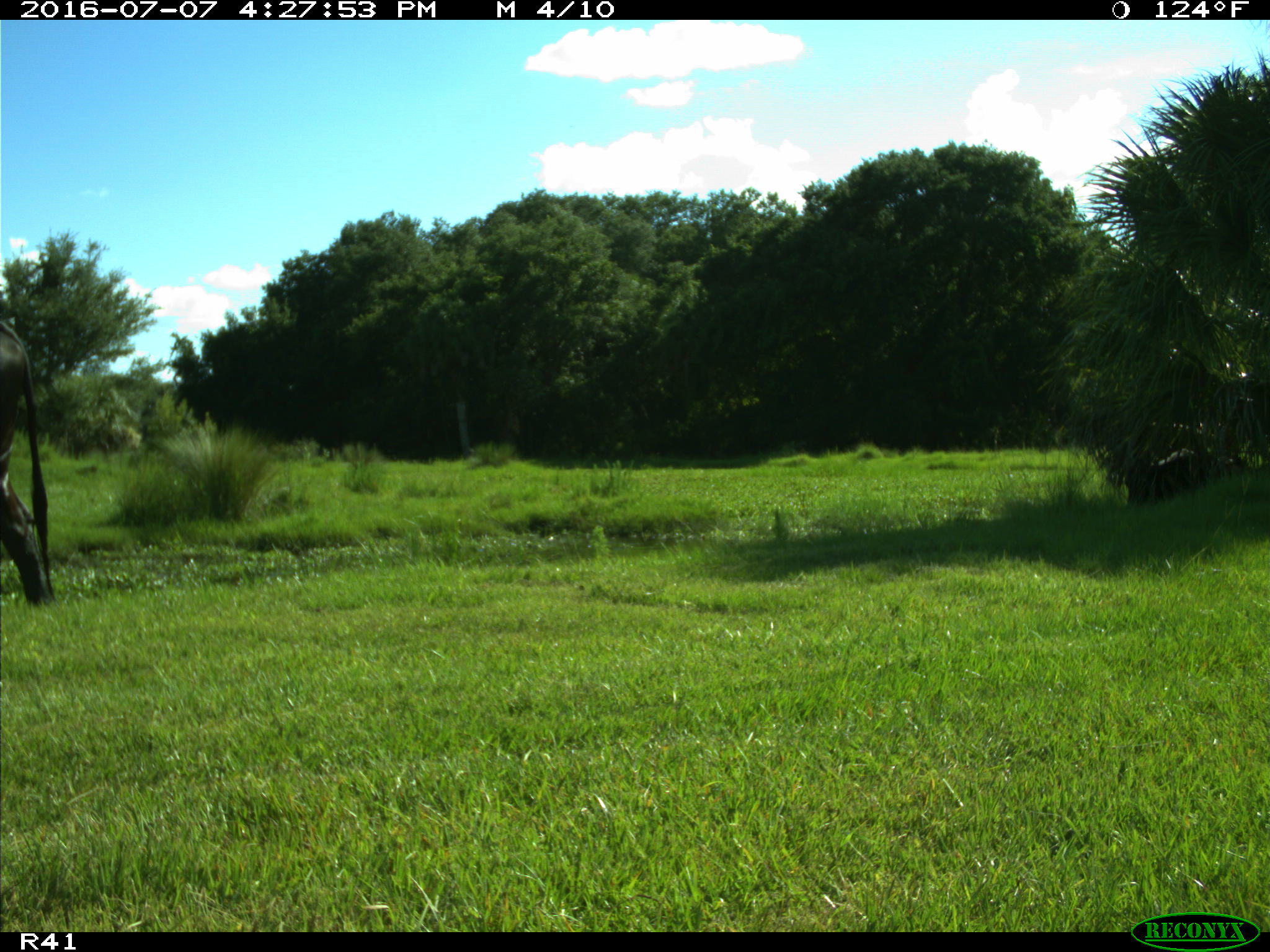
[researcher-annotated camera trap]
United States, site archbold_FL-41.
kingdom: Animalia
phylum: Chordata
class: Mammalia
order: Artiodactyla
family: Bovidae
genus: Bos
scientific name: Bos taurus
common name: domestic cow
Bos taurus (domestic cow).